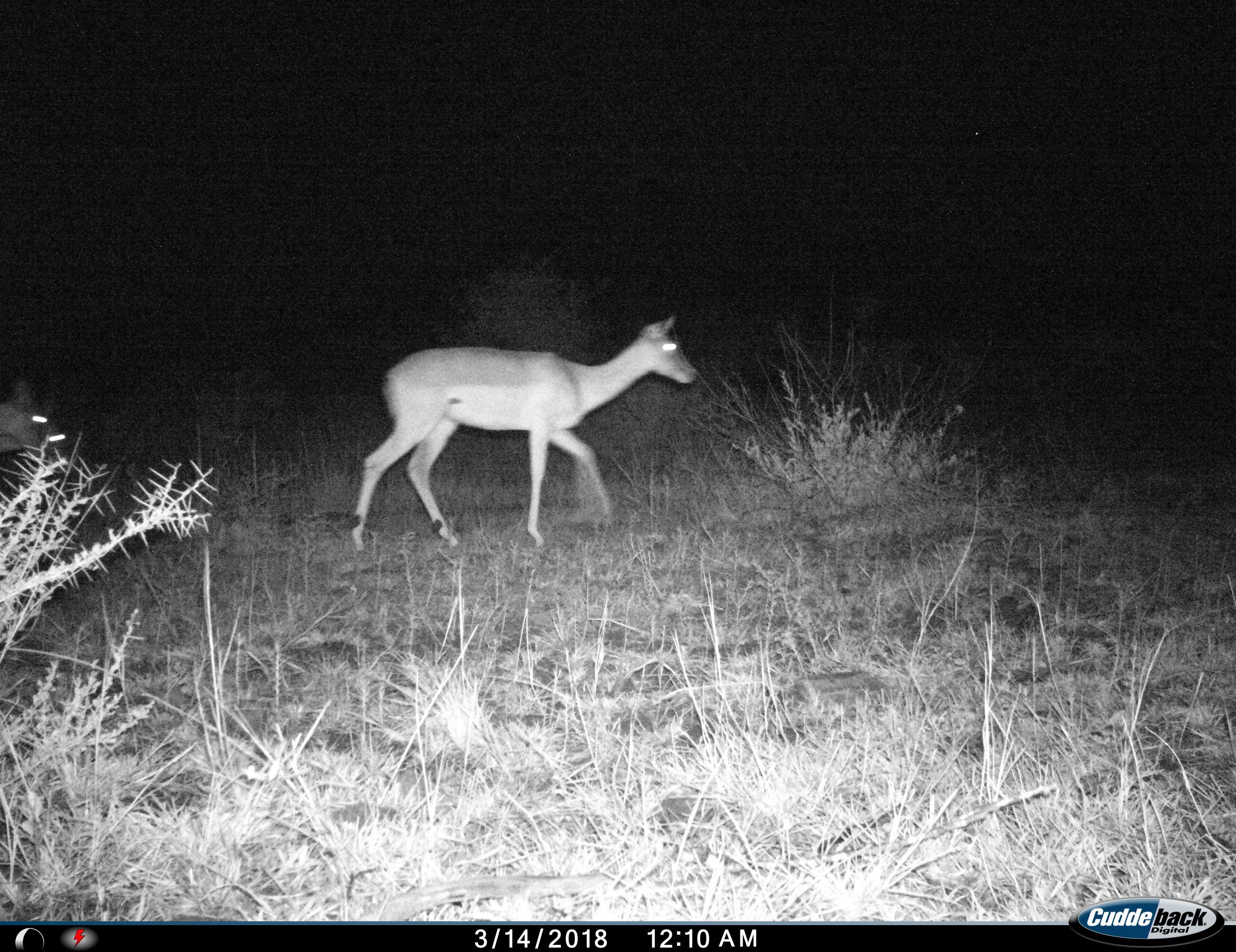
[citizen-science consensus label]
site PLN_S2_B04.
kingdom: Animalia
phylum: Chordata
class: Mammalia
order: Artiodactyla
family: Bovidae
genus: Aepyceros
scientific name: Aepyceros melampus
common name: impala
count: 2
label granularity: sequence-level